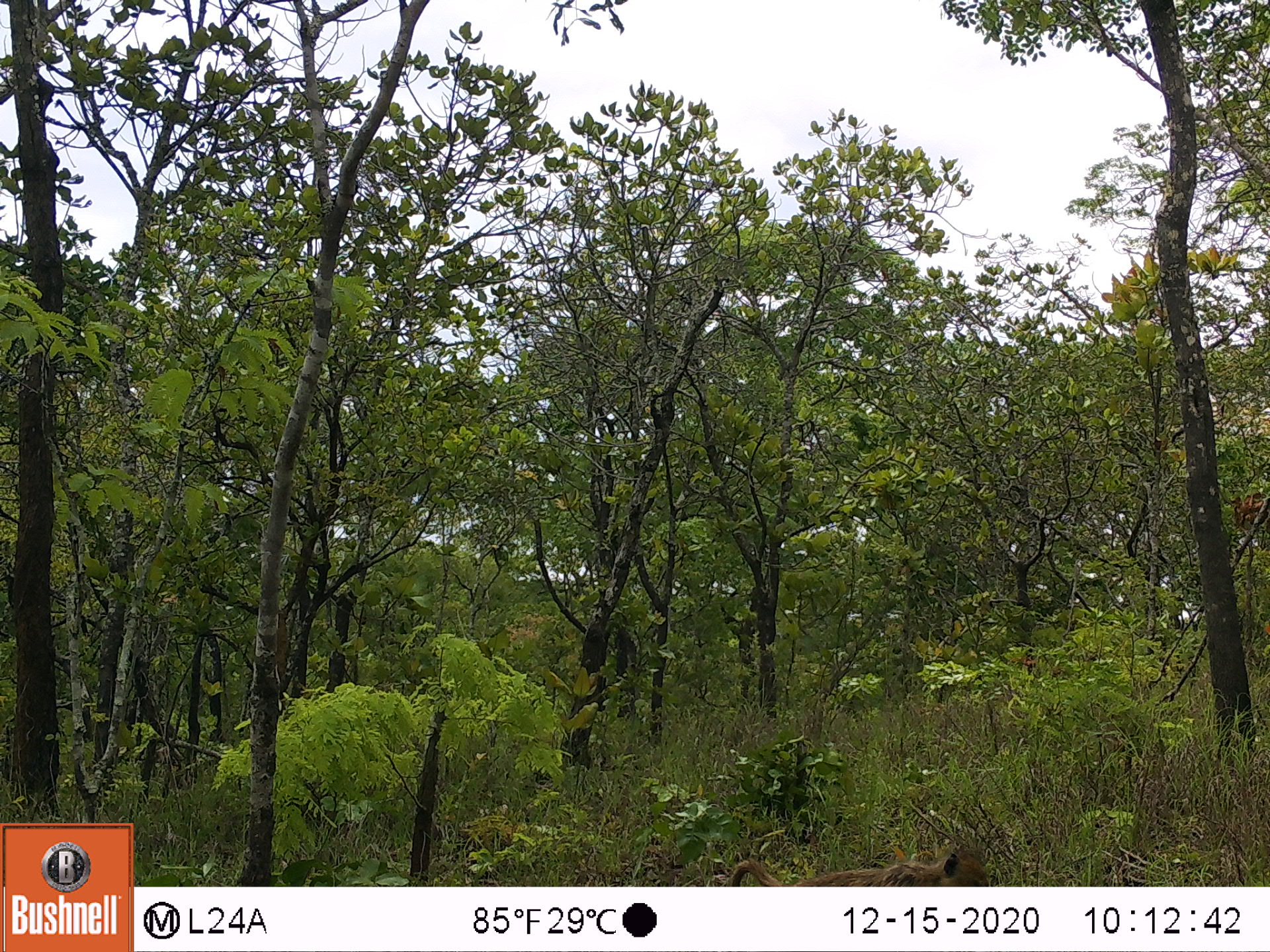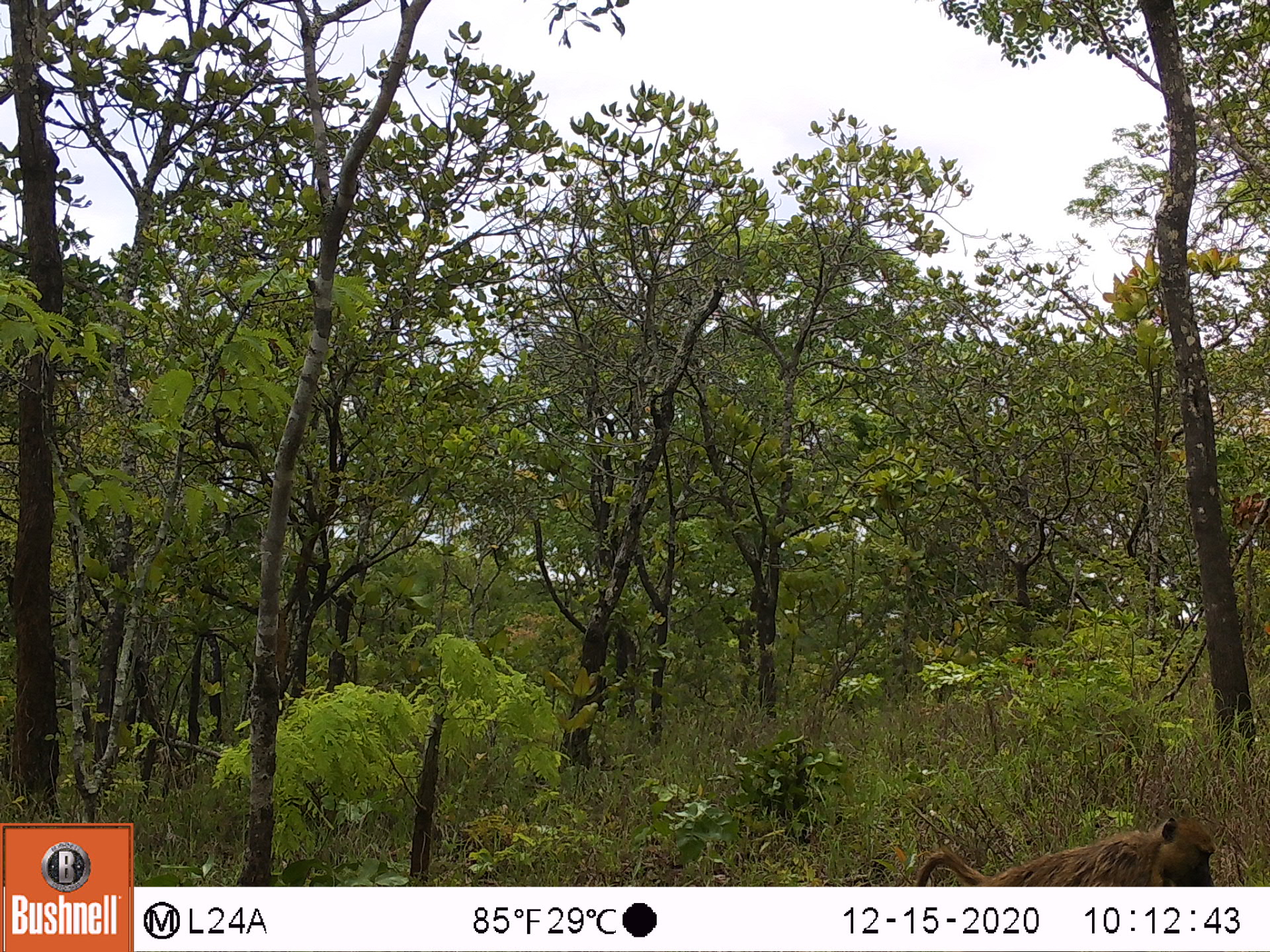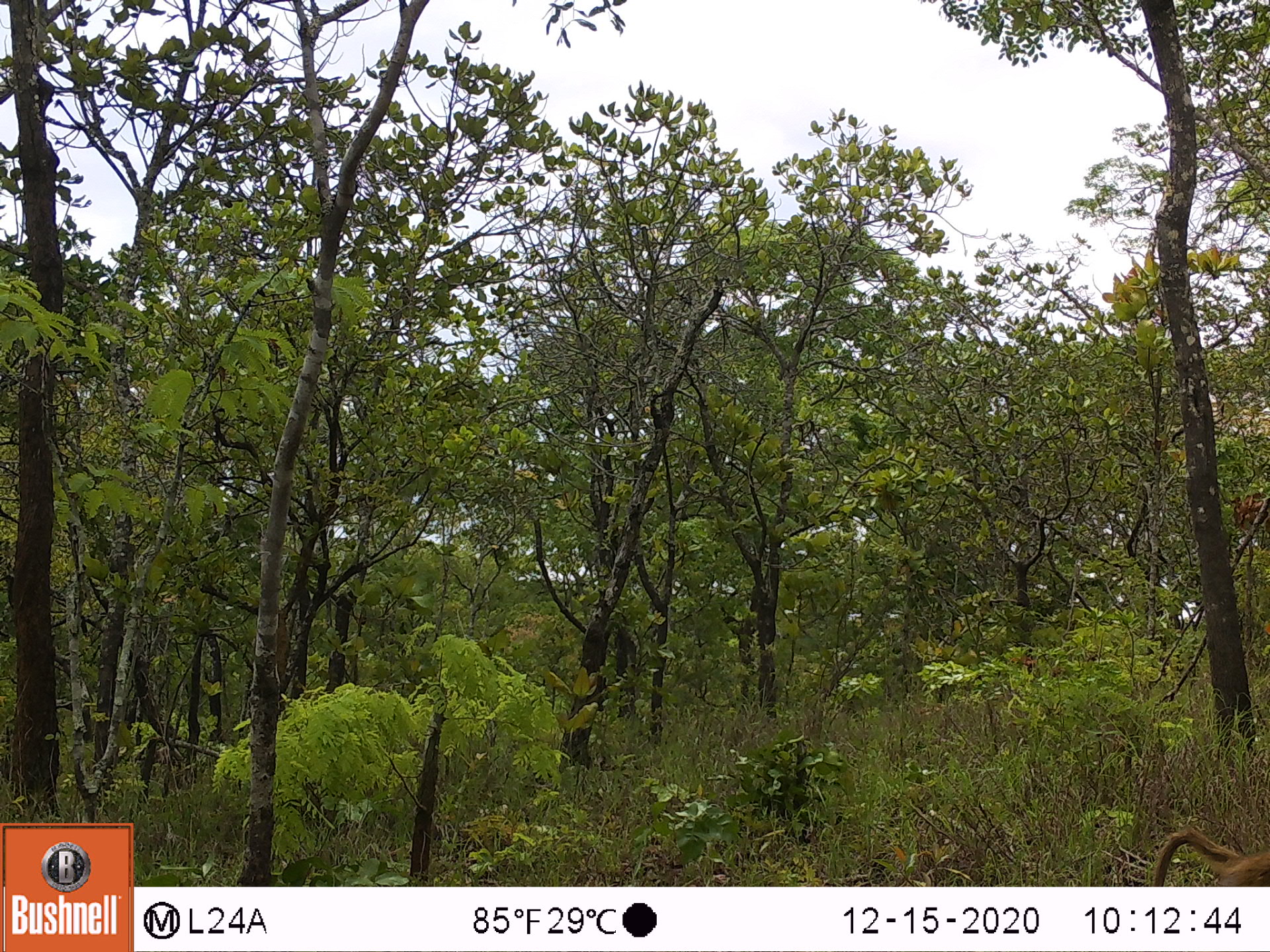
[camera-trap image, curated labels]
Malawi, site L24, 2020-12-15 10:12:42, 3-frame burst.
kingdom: Animalia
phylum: Chordata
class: Mammalia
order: Primates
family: Cercopithecidae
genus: Papio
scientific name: Papio cynocephalus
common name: yellow baboon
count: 1